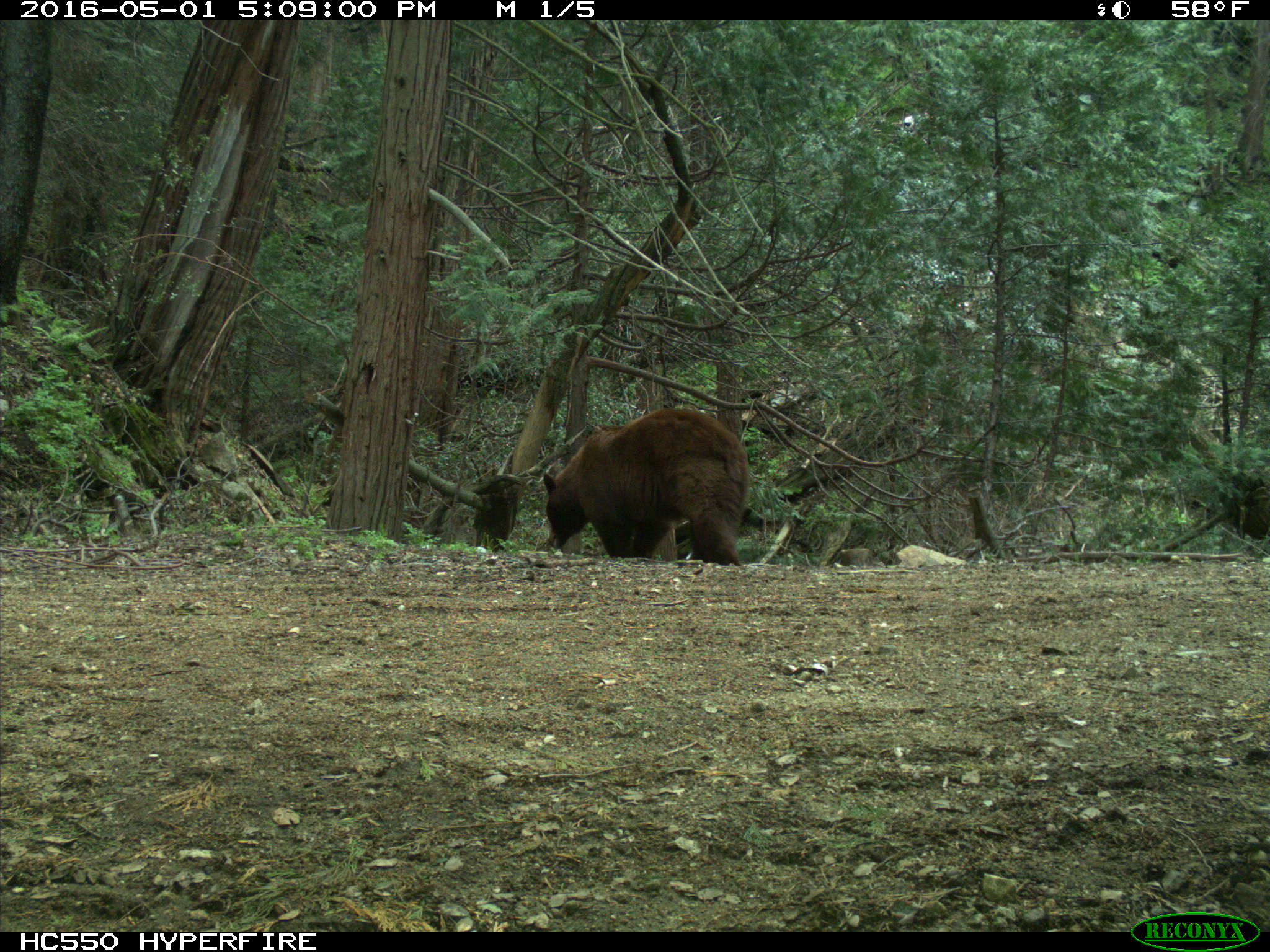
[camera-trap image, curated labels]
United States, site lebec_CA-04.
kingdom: Animalia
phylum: Chordata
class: Mammalia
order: Carnivora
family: Ursidae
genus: Ursus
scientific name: Ursus americanus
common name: american black bear